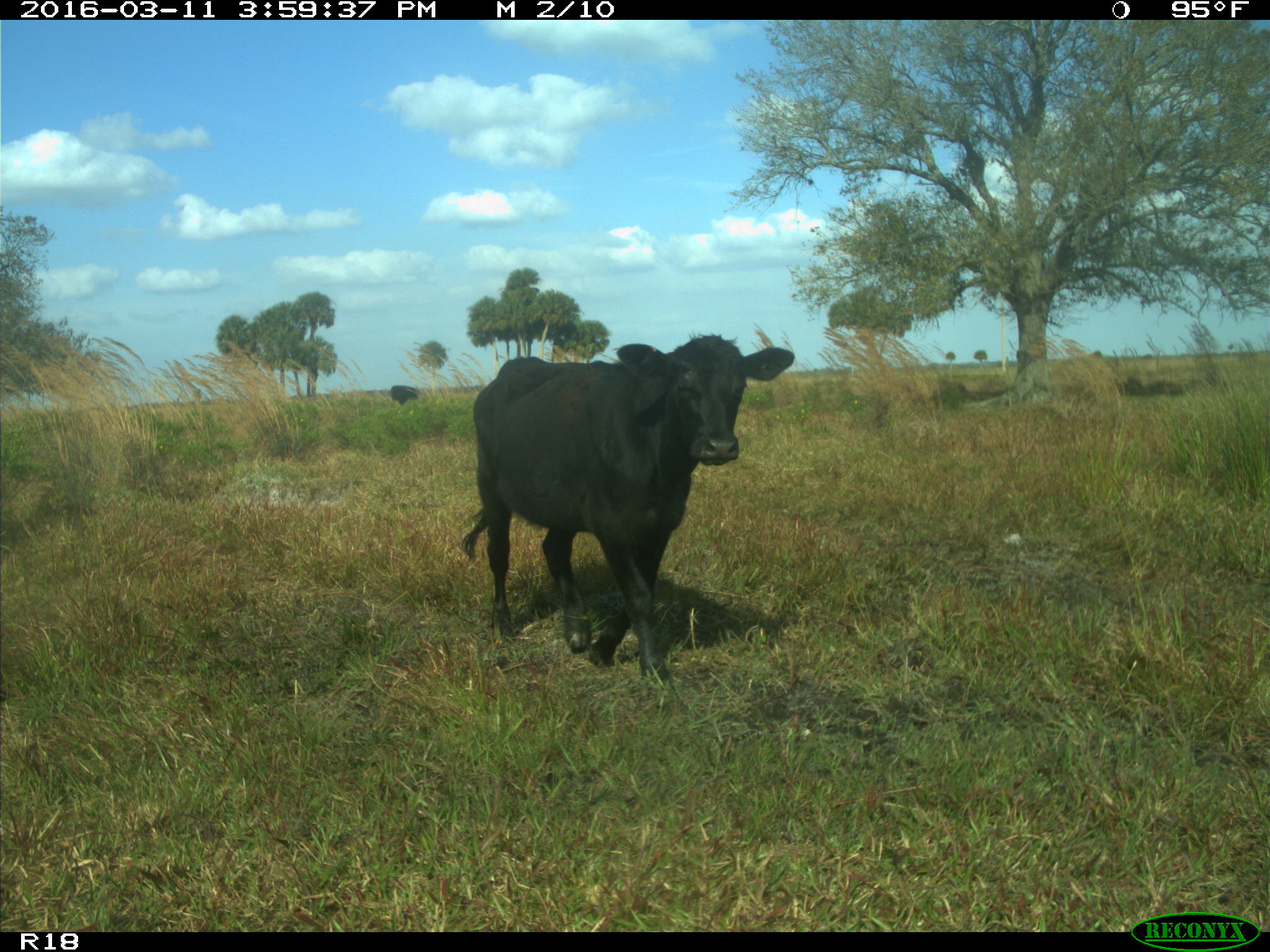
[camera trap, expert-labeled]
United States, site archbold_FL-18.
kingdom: Animalia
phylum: Chordata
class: Mammalia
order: Artiodactyla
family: Bovidae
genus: Bos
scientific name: Bos taurus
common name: domestic cow